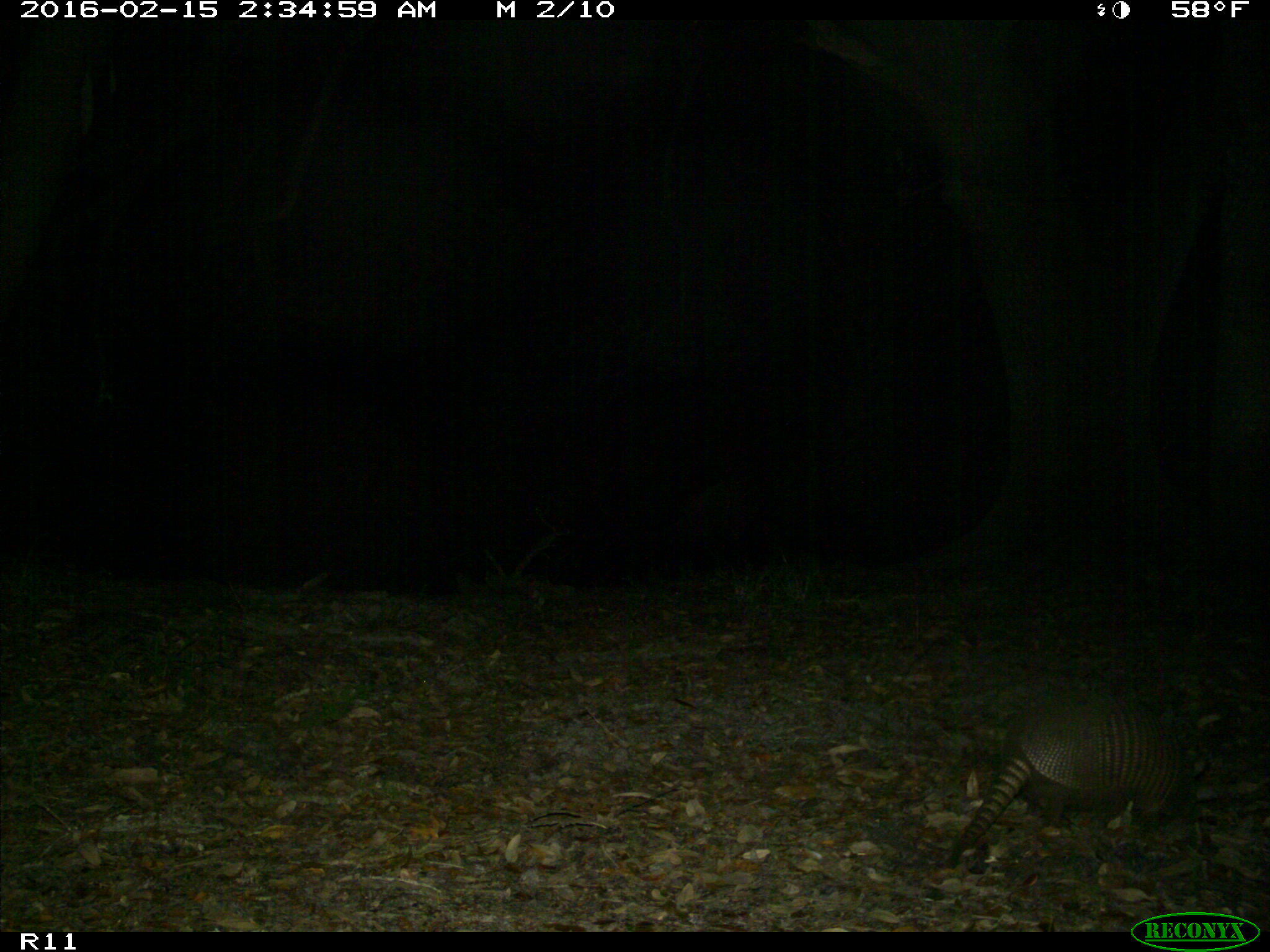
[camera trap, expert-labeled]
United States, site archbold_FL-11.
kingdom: Animalia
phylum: Chordata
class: Mammalia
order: Cingulata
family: Dasypodidae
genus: Dasypus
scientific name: Dasypus novemcinctus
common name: nine-banded armadillo